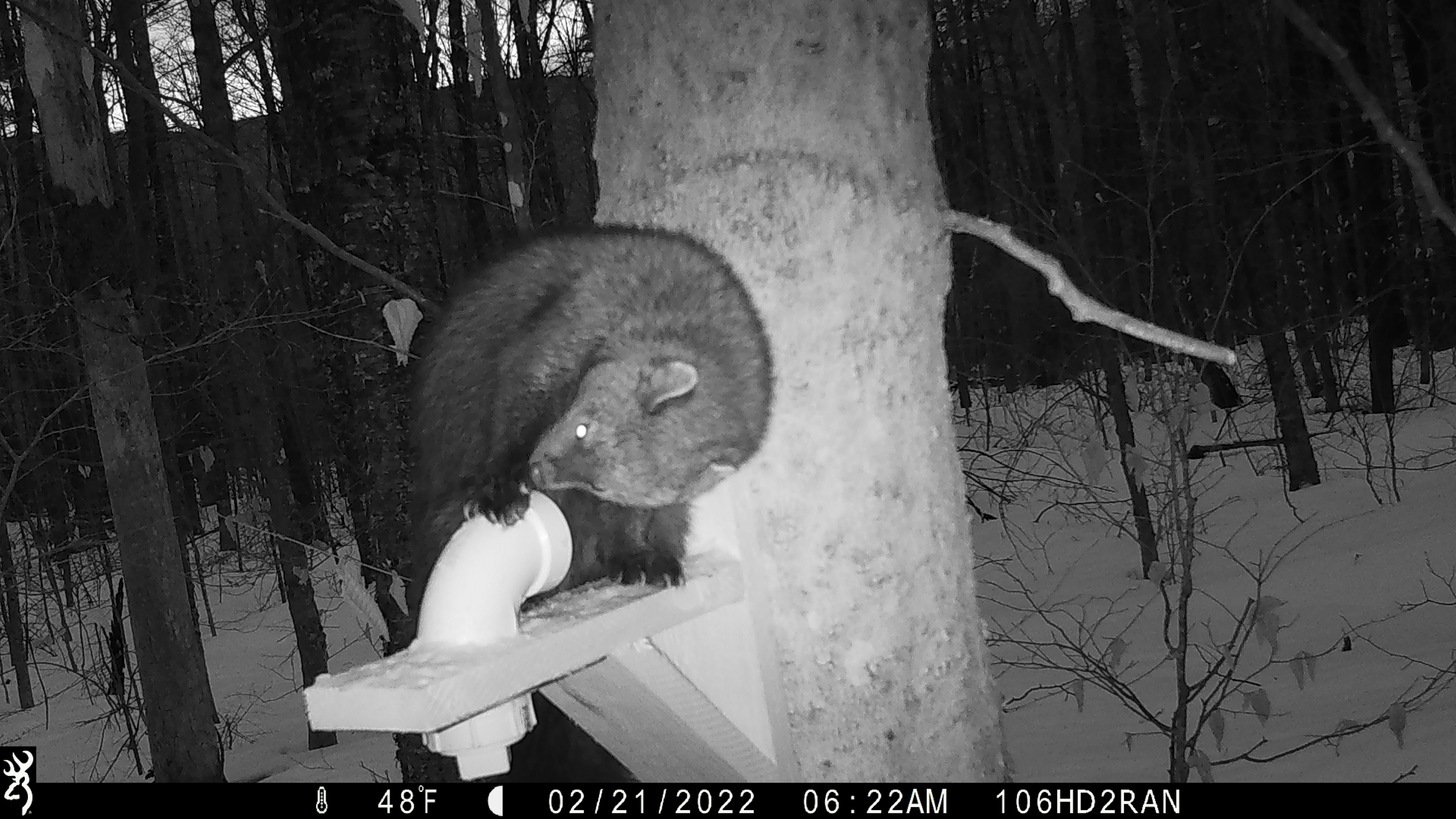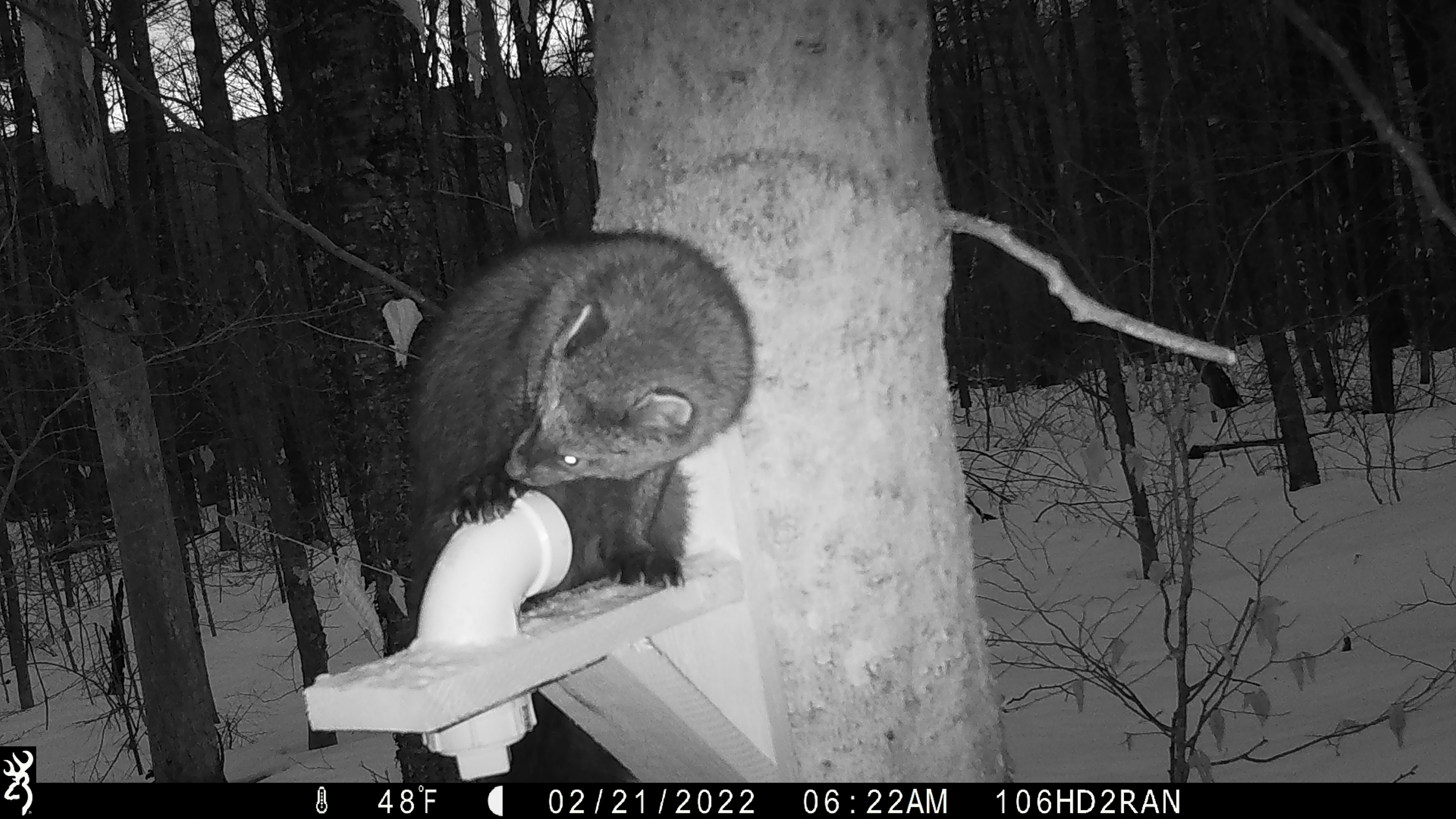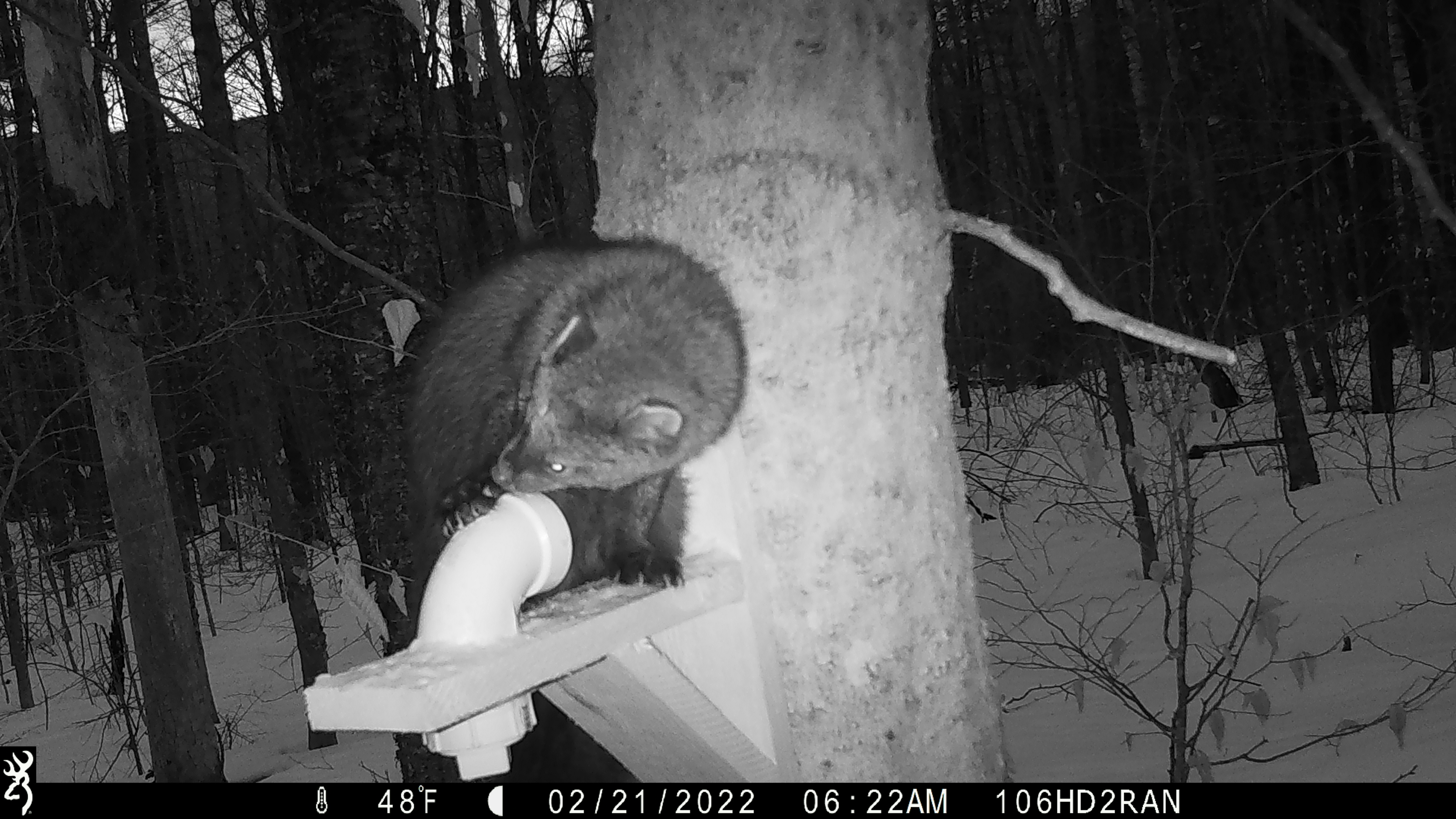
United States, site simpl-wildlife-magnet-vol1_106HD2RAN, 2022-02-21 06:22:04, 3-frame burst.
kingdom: Animalia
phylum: Chordata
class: Mammalia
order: Carnivora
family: Mustelidae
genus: Pekania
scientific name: Pekania pennanti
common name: fisher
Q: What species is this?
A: Fisher (Pekania pennanti).